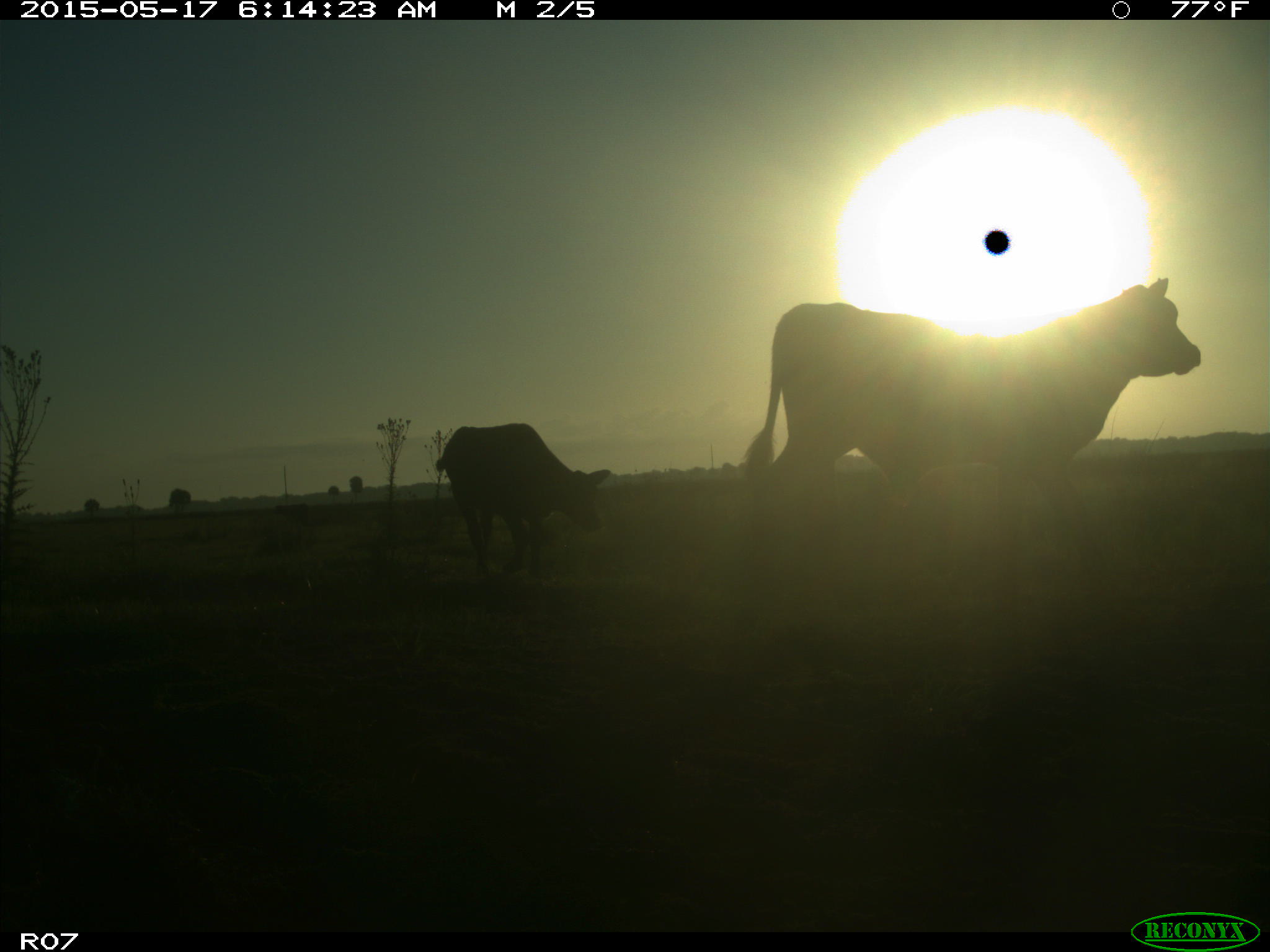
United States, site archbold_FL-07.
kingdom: Animalia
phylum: Chordata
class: Mammalia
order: Artiodactyla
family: Bovidae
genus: Bos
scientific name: Bos taurus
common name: domestic cow